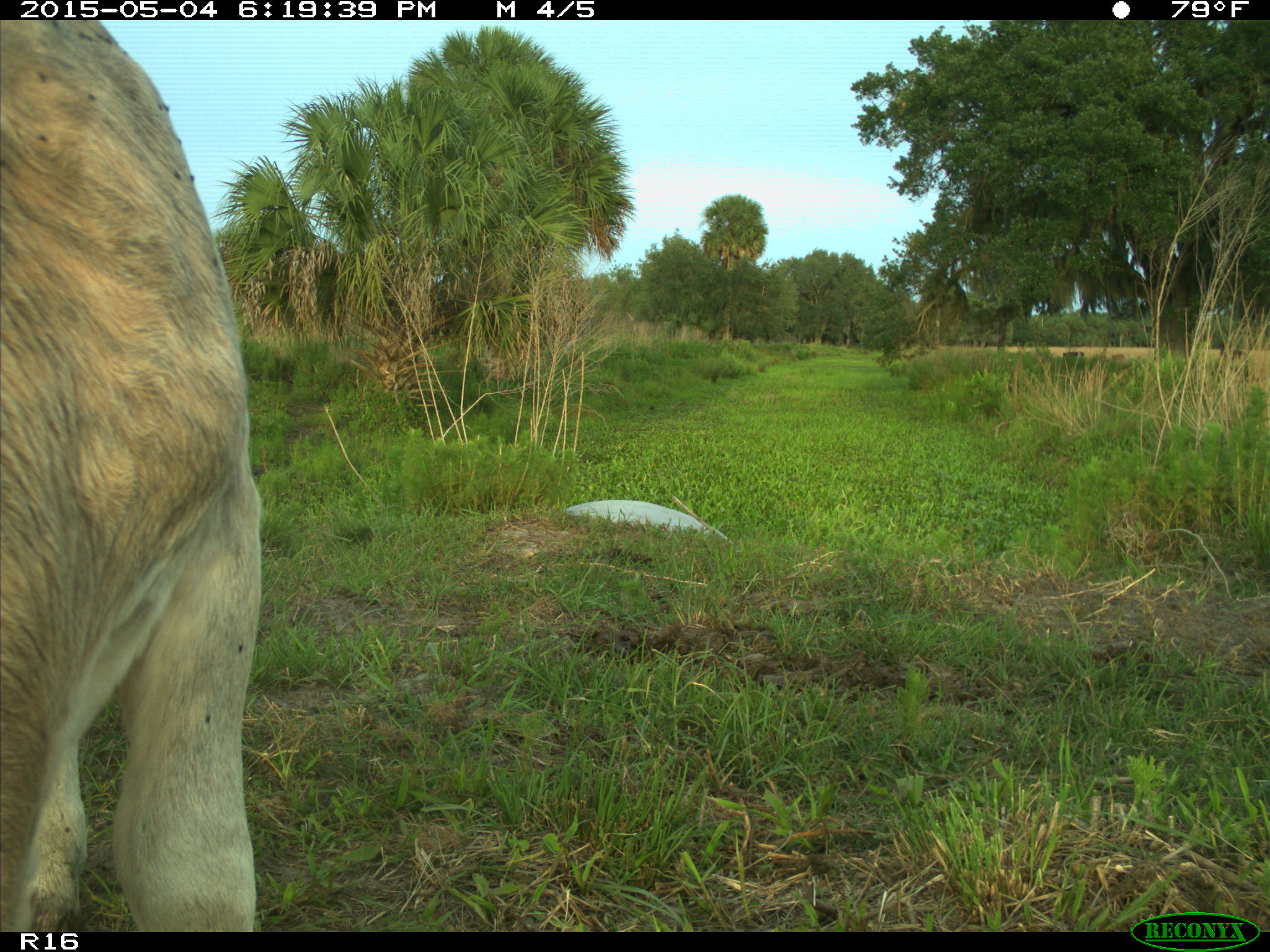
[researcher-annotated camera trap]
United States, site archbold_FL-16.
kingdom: Animalia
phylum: Chordata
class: Mammalia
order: Artiodactyla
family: Bovidae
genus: Bos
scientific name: Bos taurus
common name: domestic cow